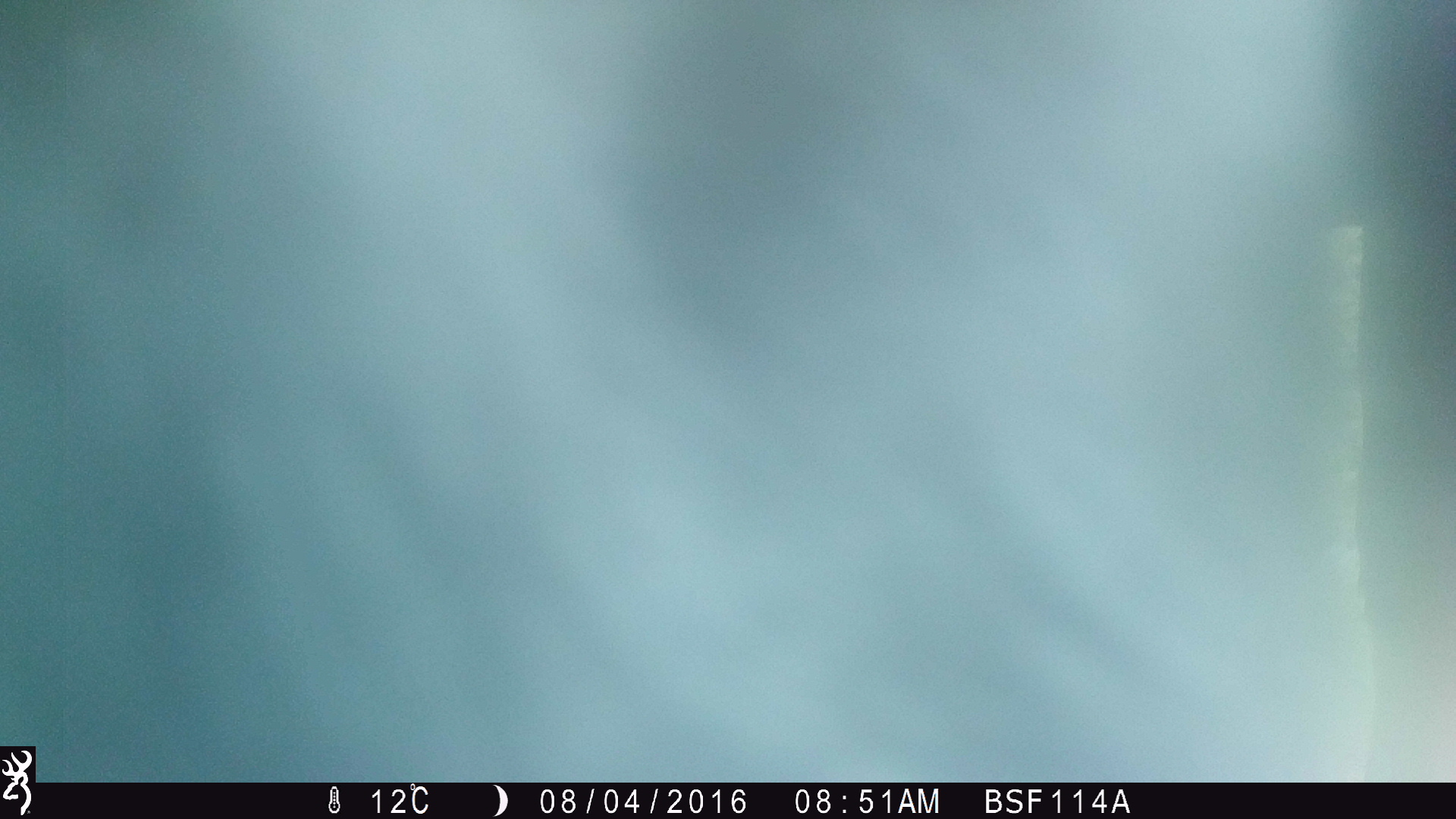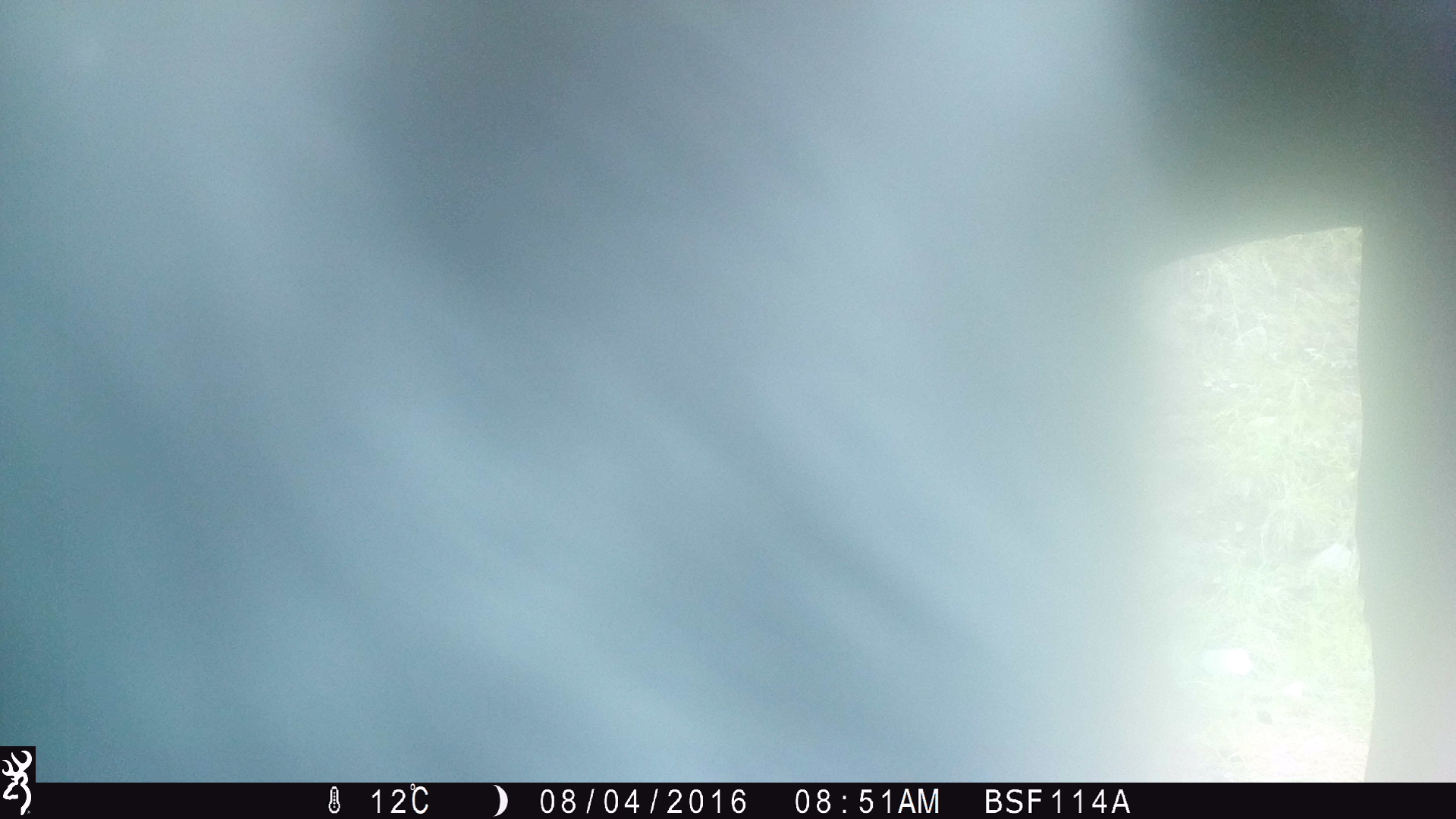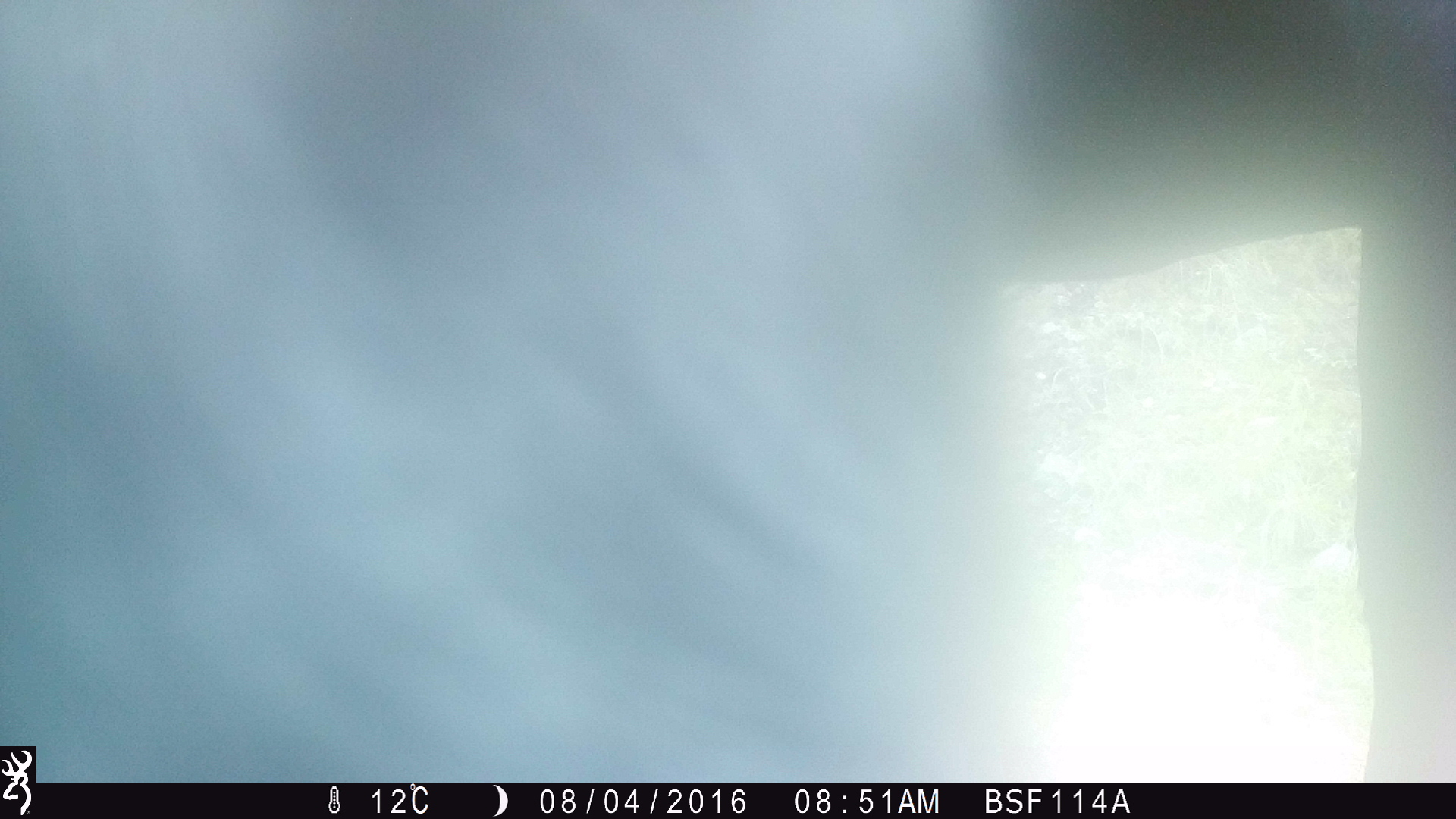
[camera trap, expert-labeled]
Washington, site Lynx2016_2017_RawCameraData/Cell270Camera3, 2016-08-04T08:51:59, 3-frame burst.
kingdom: Animalia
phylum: Chordata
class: Mammalia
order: Artiodactyla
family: Bovidae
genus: Bos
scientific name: Bos taurus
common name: domestic cattle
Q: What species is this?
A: Domestic cattle (Bos taurus).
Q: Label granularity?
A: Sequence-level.